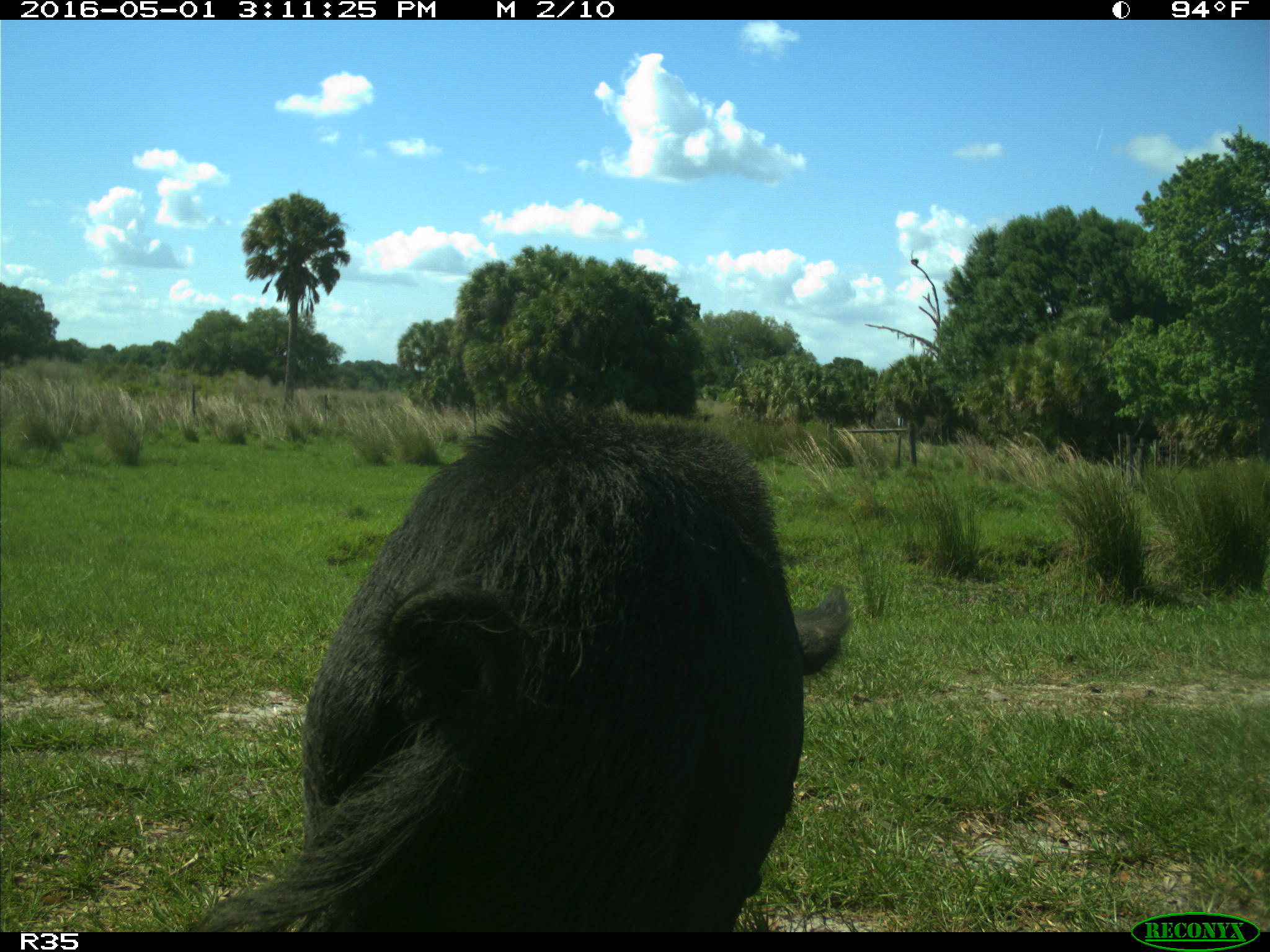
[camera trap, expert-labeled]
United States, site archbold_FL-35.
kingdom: Animalia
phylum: Chordata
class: Mammalia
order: Artiodactyla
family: Suidae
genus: Sus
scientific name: Sus scrofa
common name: wild boar